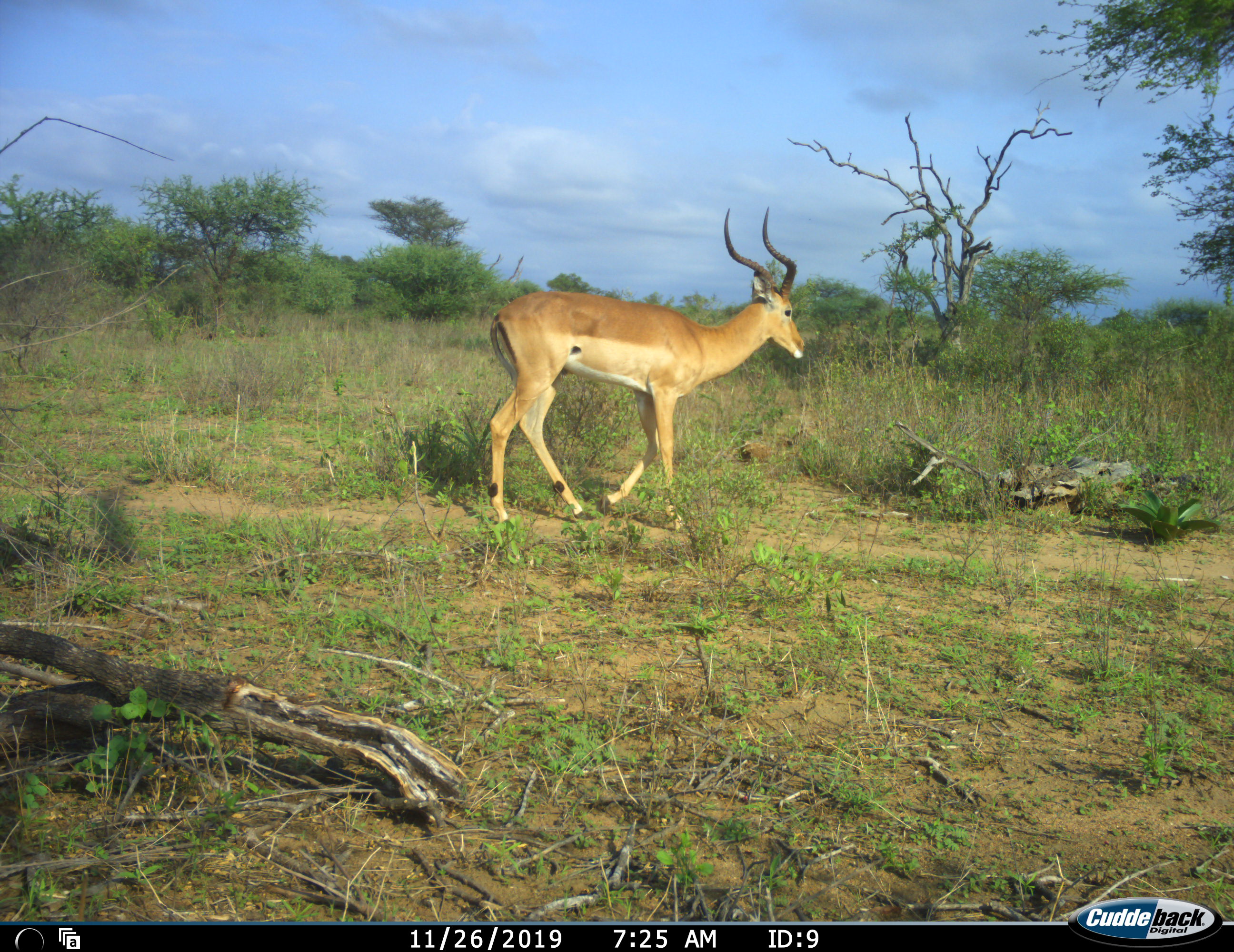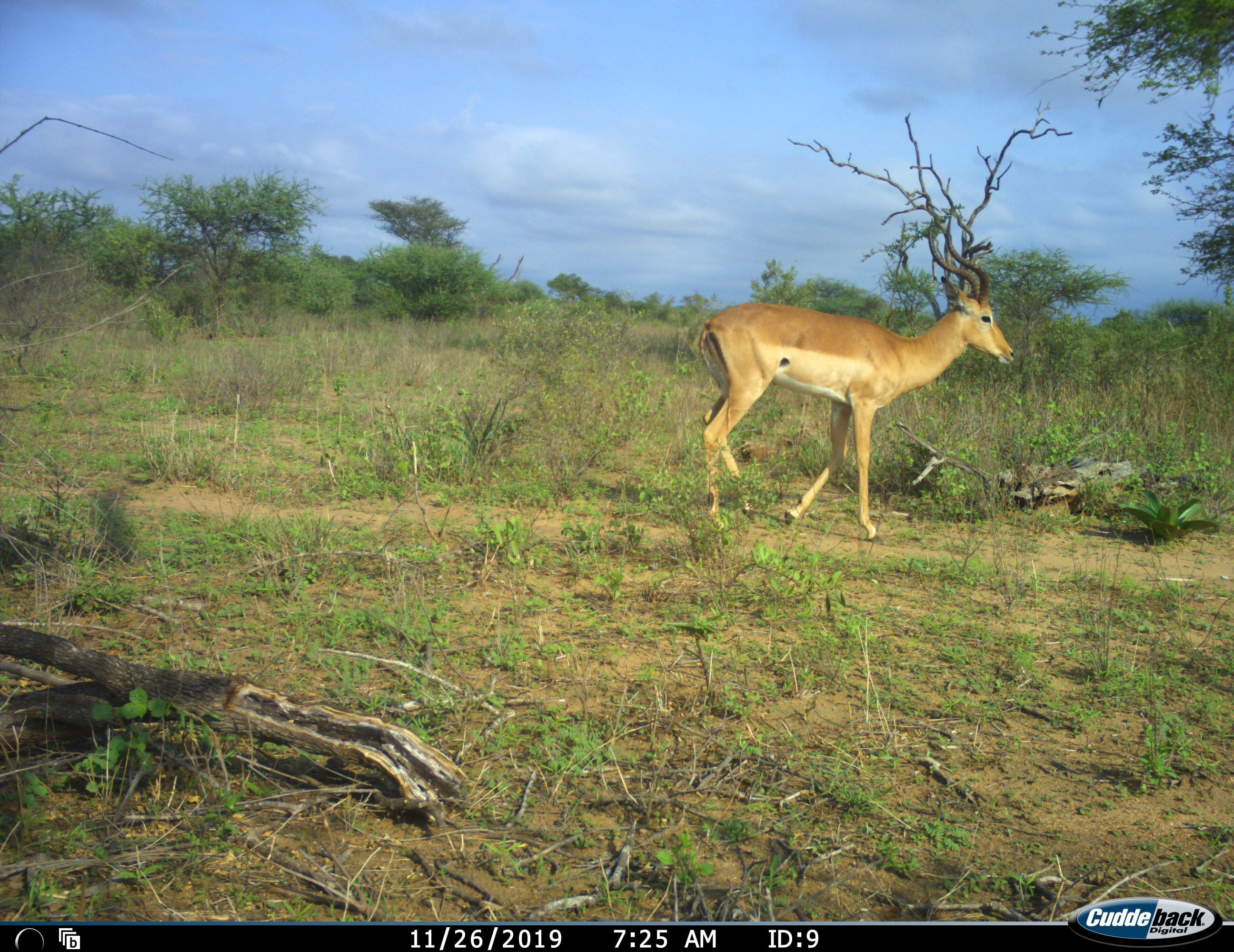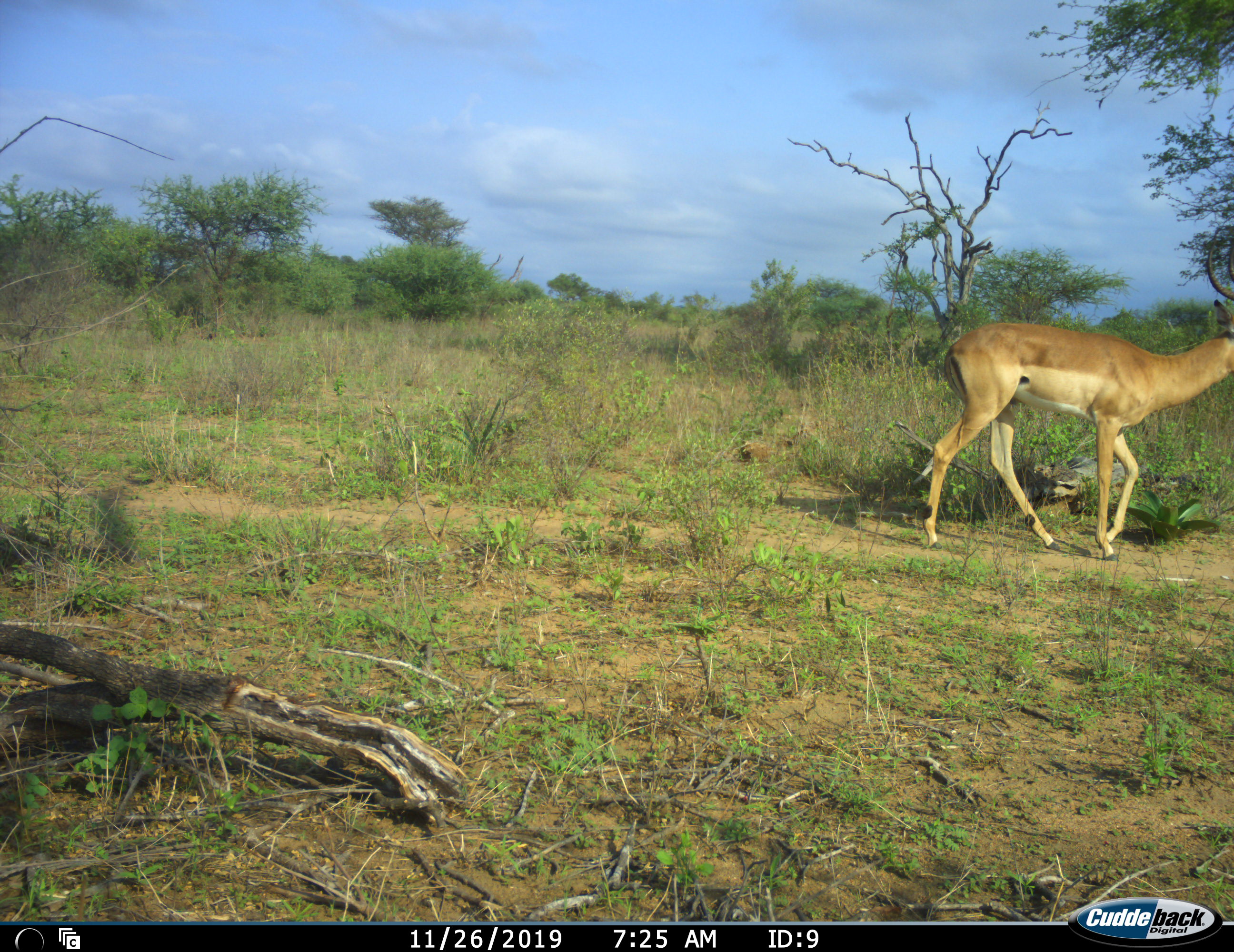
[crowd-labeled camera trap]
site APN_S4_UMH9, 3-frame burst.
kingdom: Animalia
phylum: Chordata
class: Mammalia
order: Artiodactyla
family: Bovidae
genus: Aepyceros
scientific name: Aepyceros melampus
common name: impala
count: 1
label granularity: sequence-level